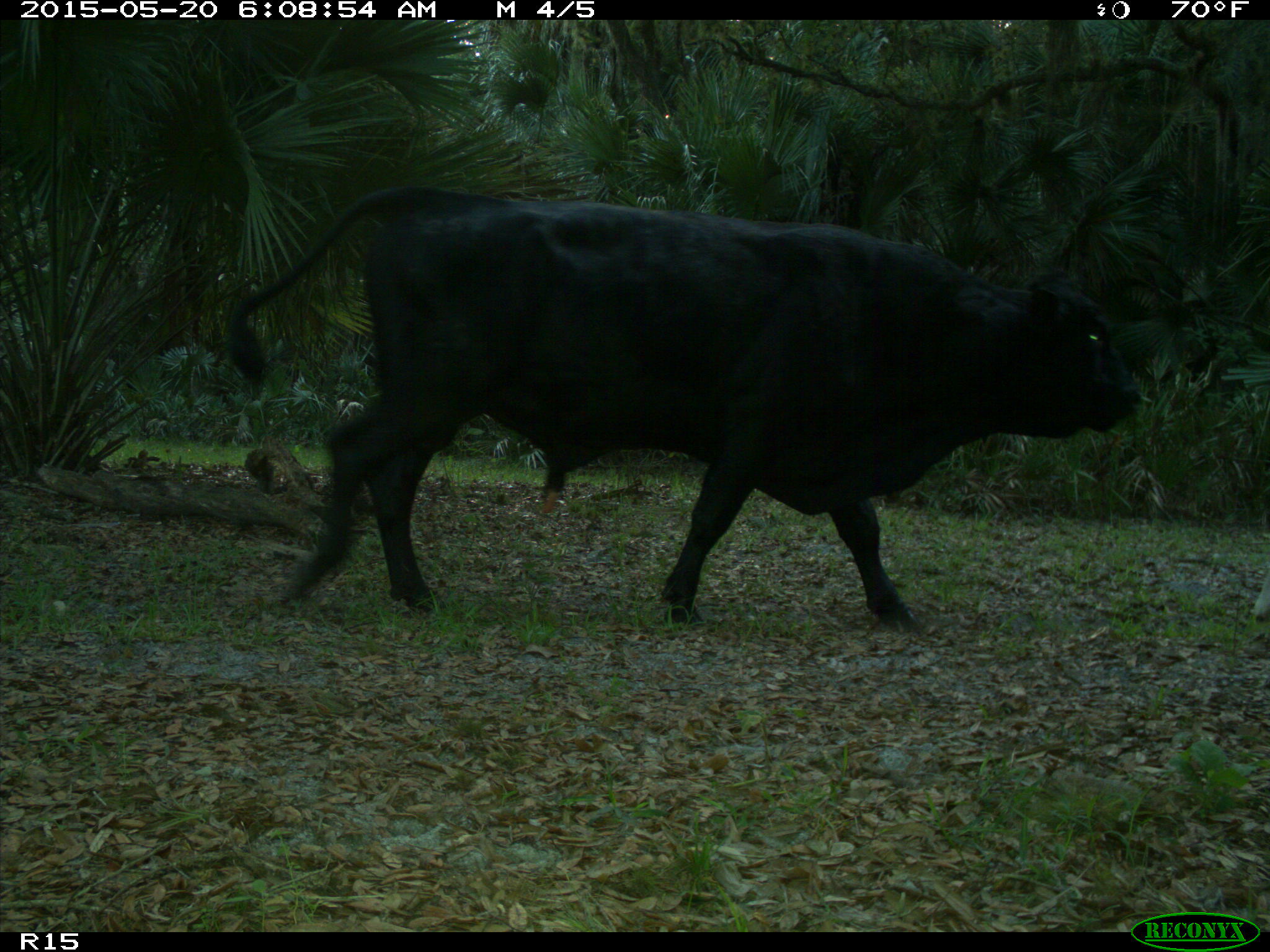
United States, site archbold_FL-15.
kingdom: Animalia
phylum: Chordata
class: Mammalia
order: Artiodactyla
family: Bovidae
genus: Bos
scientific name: Bos taurus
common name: domestic cow